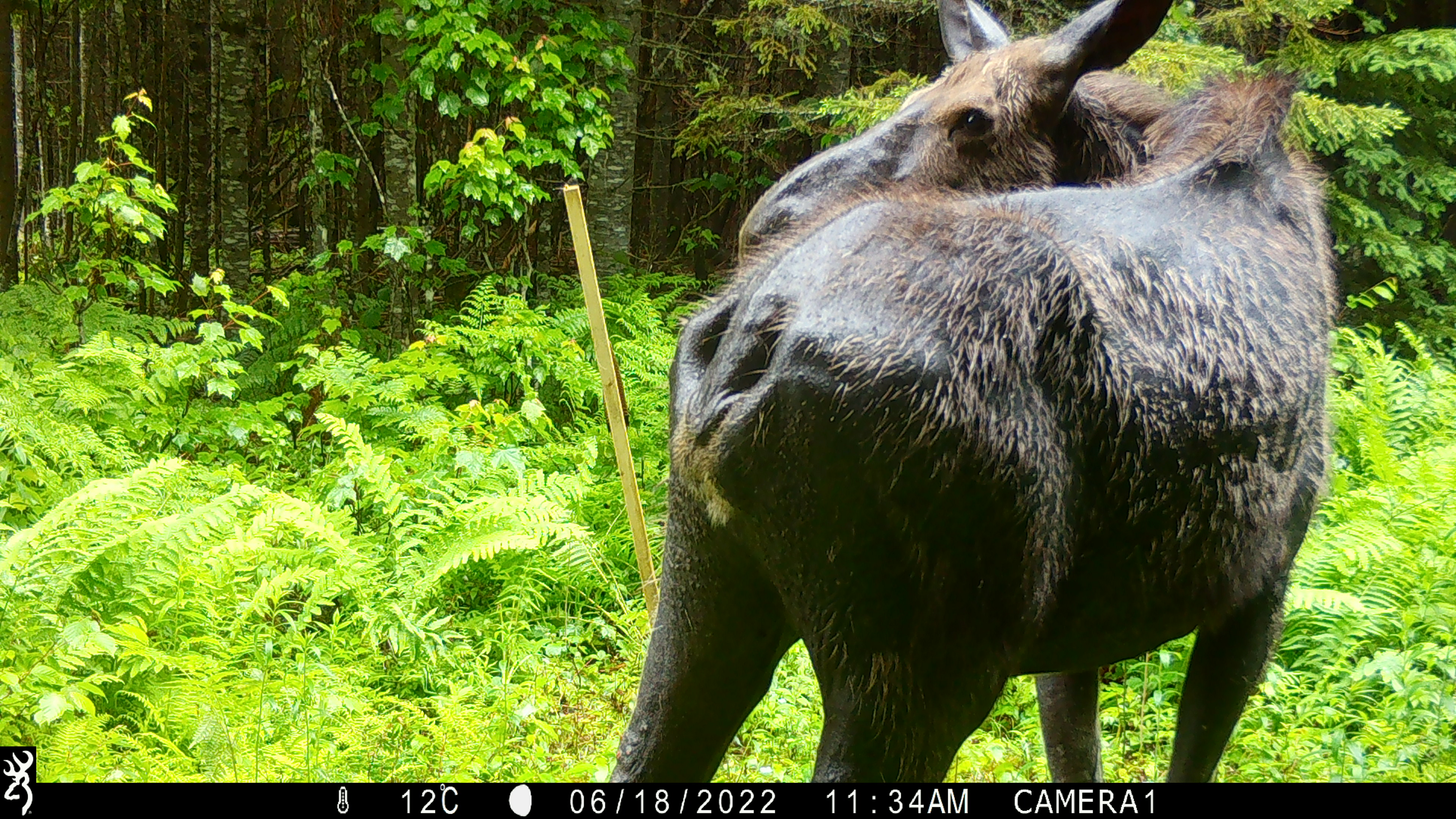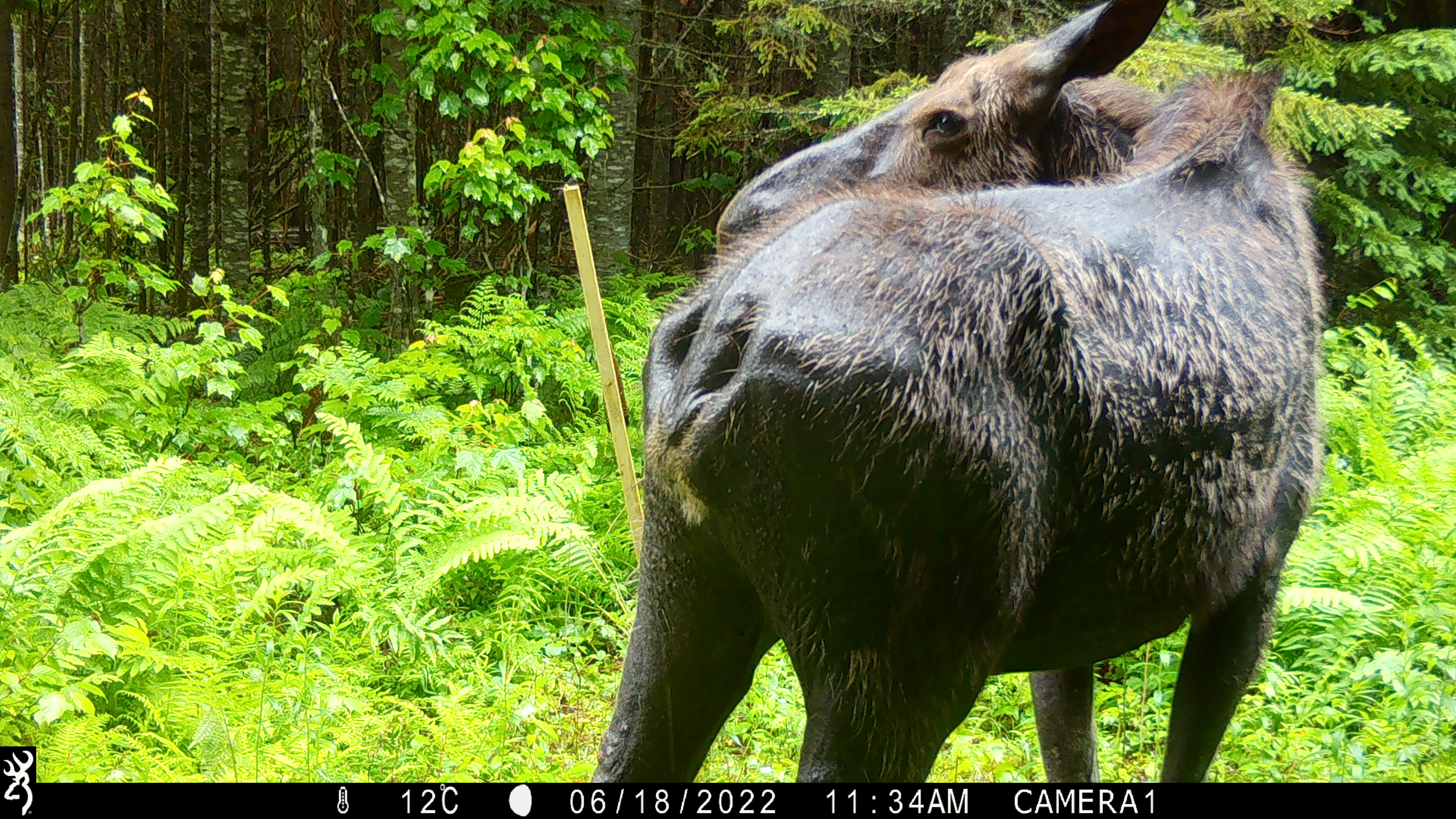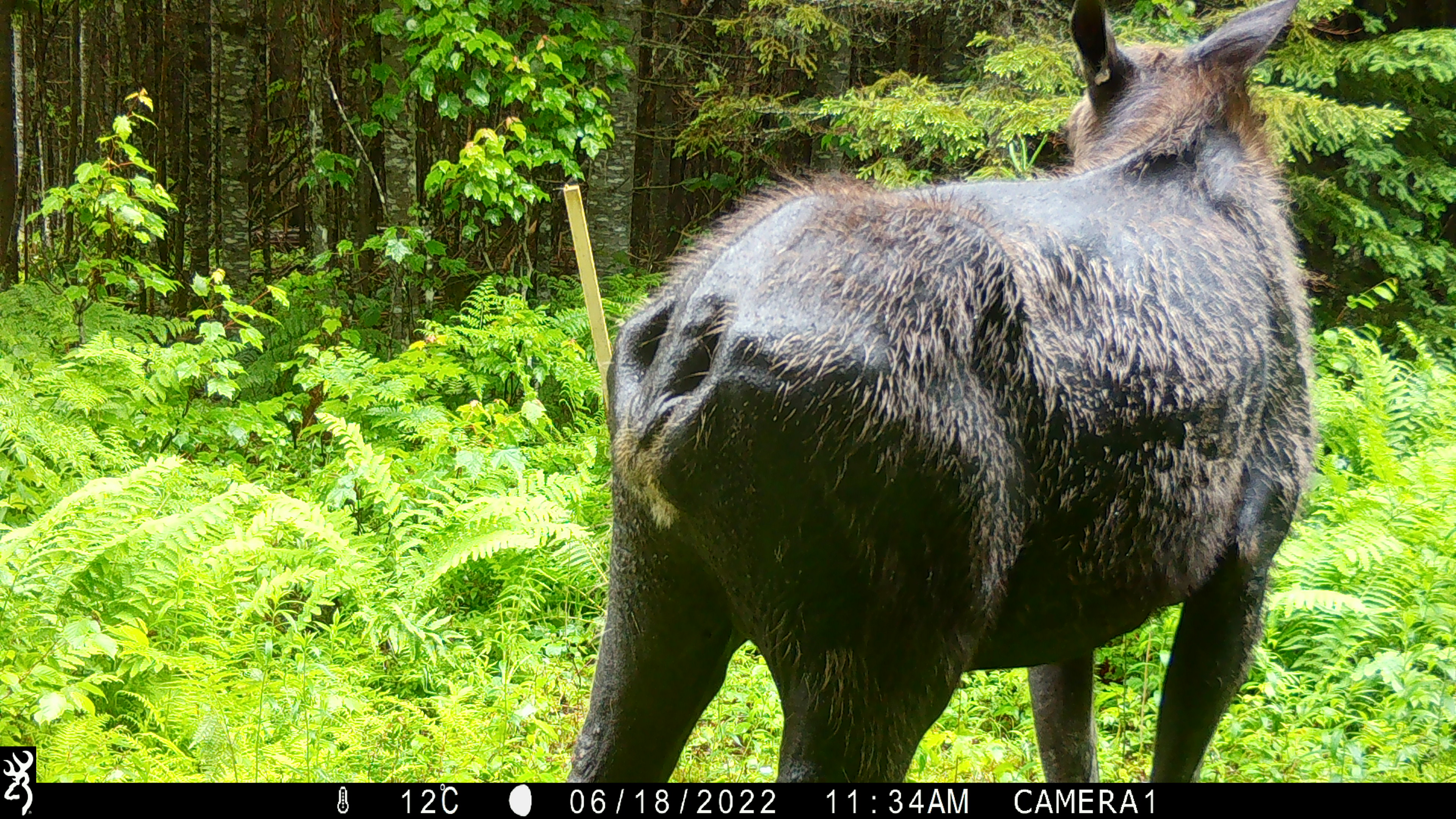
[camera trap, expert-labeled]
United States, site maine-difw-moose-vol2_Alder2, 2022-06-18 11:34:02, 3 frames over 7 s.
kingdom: Animalia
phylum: Chordata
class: Mammalia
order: Artiodactyla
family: Cervidae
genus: Alces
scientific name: Alces alces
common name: moose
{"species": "moose (Alces alces)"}